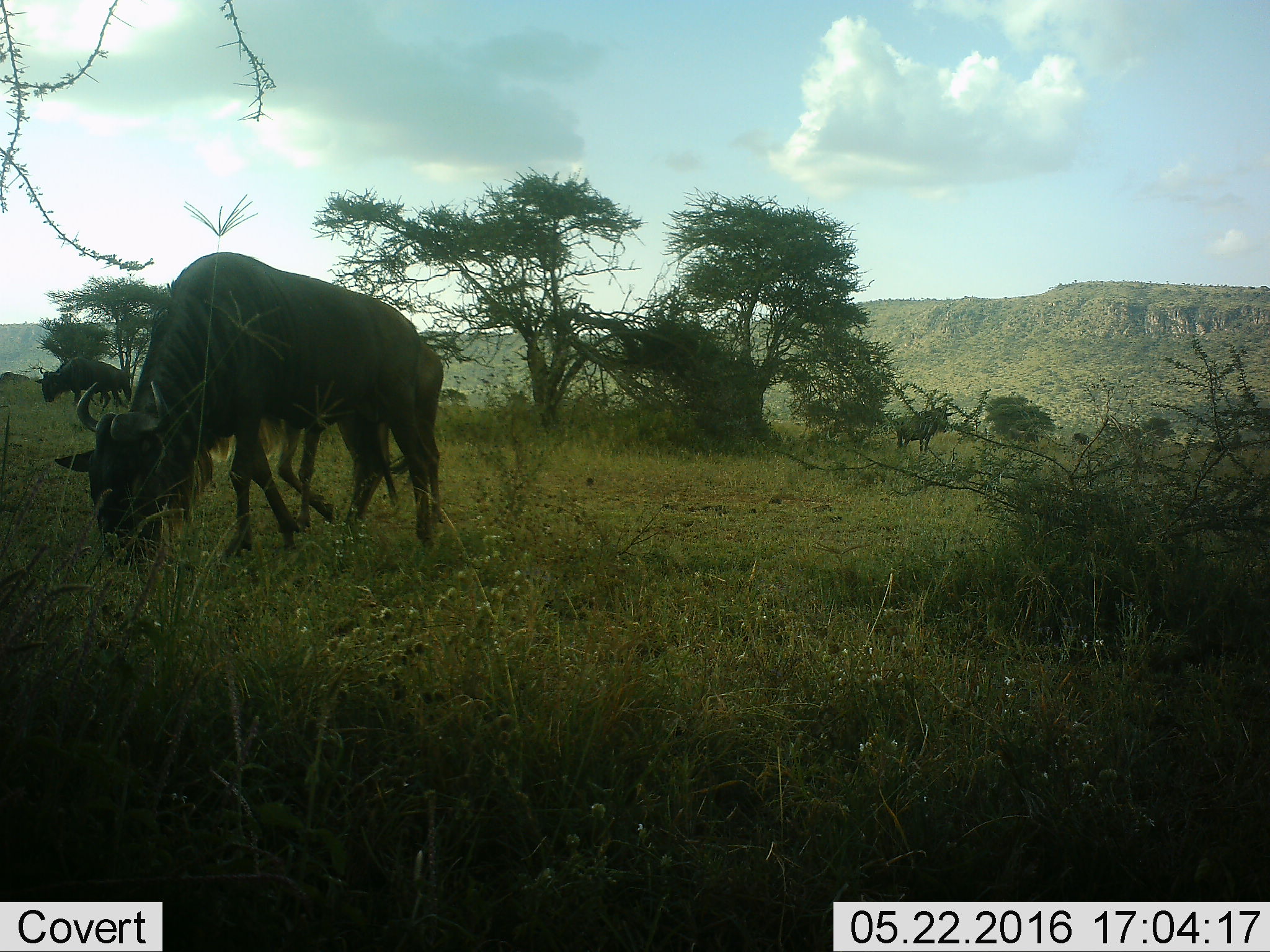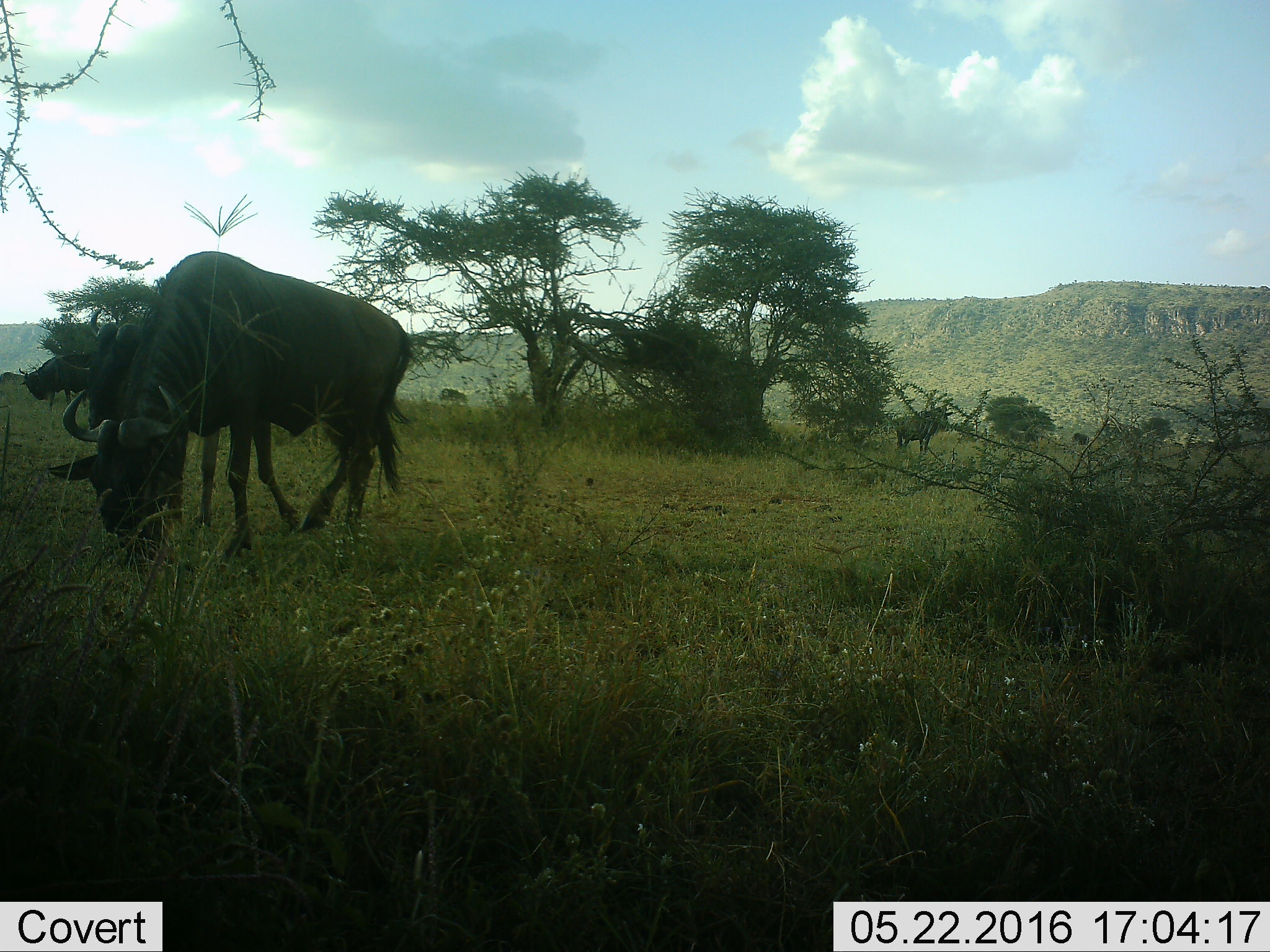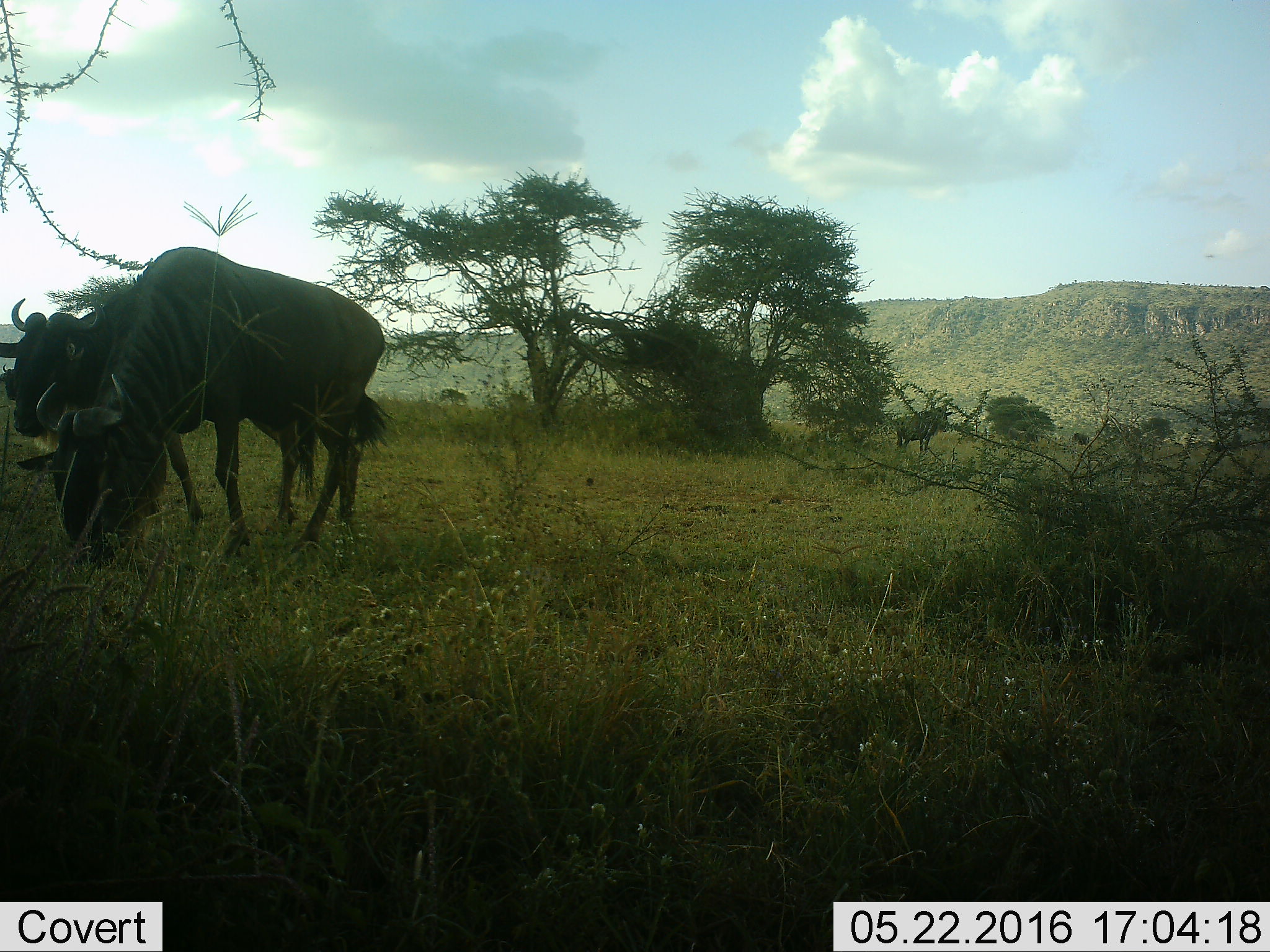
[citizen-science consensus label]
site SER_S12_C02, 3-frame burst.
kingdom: Animalia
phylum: Chordata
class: Mammalia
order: Artiodactyla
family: Bovidae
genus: Connochaetes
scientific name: Connochaetes taurinus taurinus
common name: blue wildebeest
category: wildebeestblue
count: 4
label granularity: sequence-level